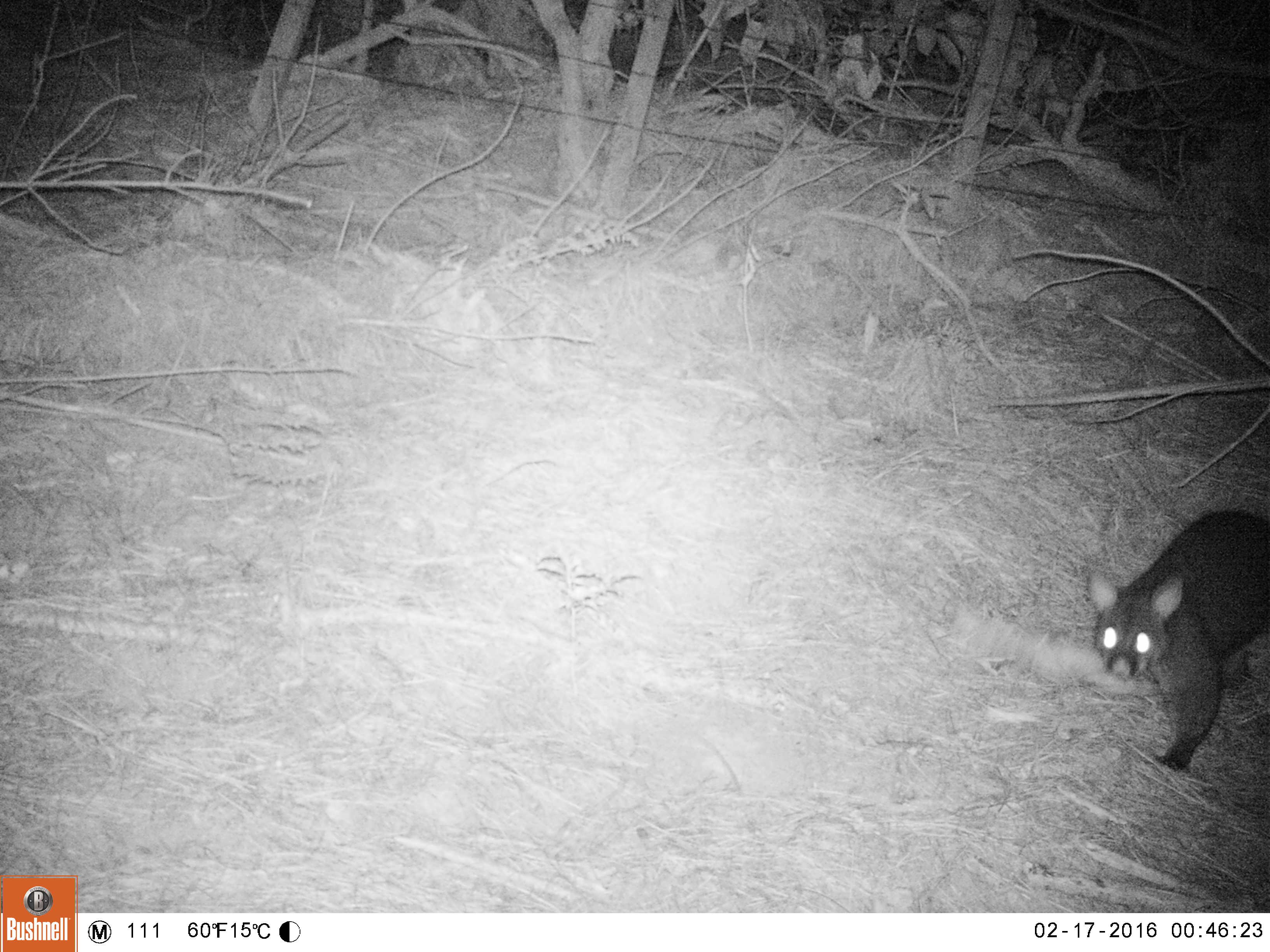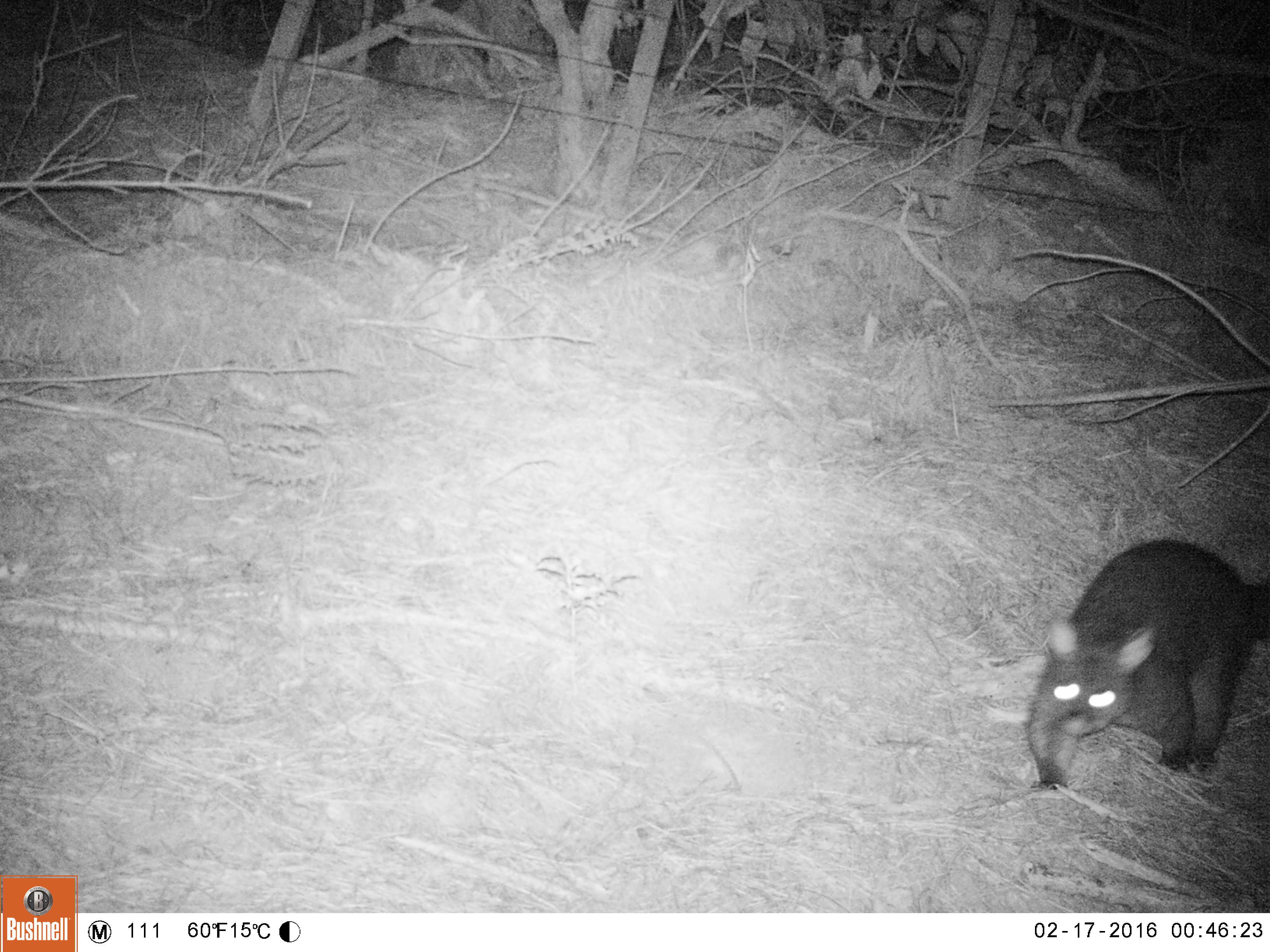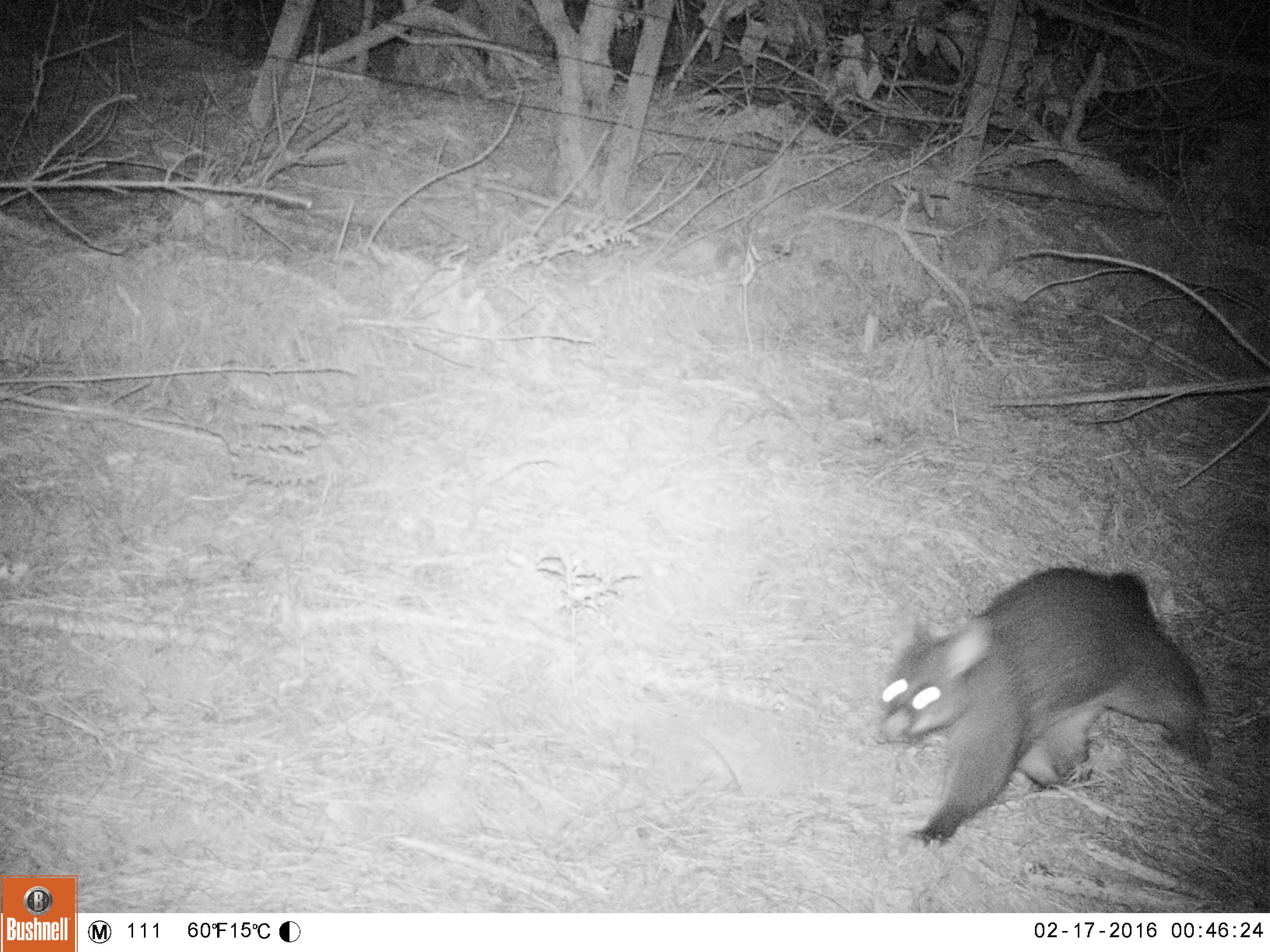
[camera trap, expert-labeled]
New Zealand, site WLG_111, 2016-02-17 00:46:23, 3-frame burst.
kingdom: Animalia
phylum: Chordata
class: Mammalia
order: Diprotodontia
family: Phalangeridae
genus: Trichosurus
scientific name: Trichosurus vulpecula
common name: common brushtail possum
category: possum